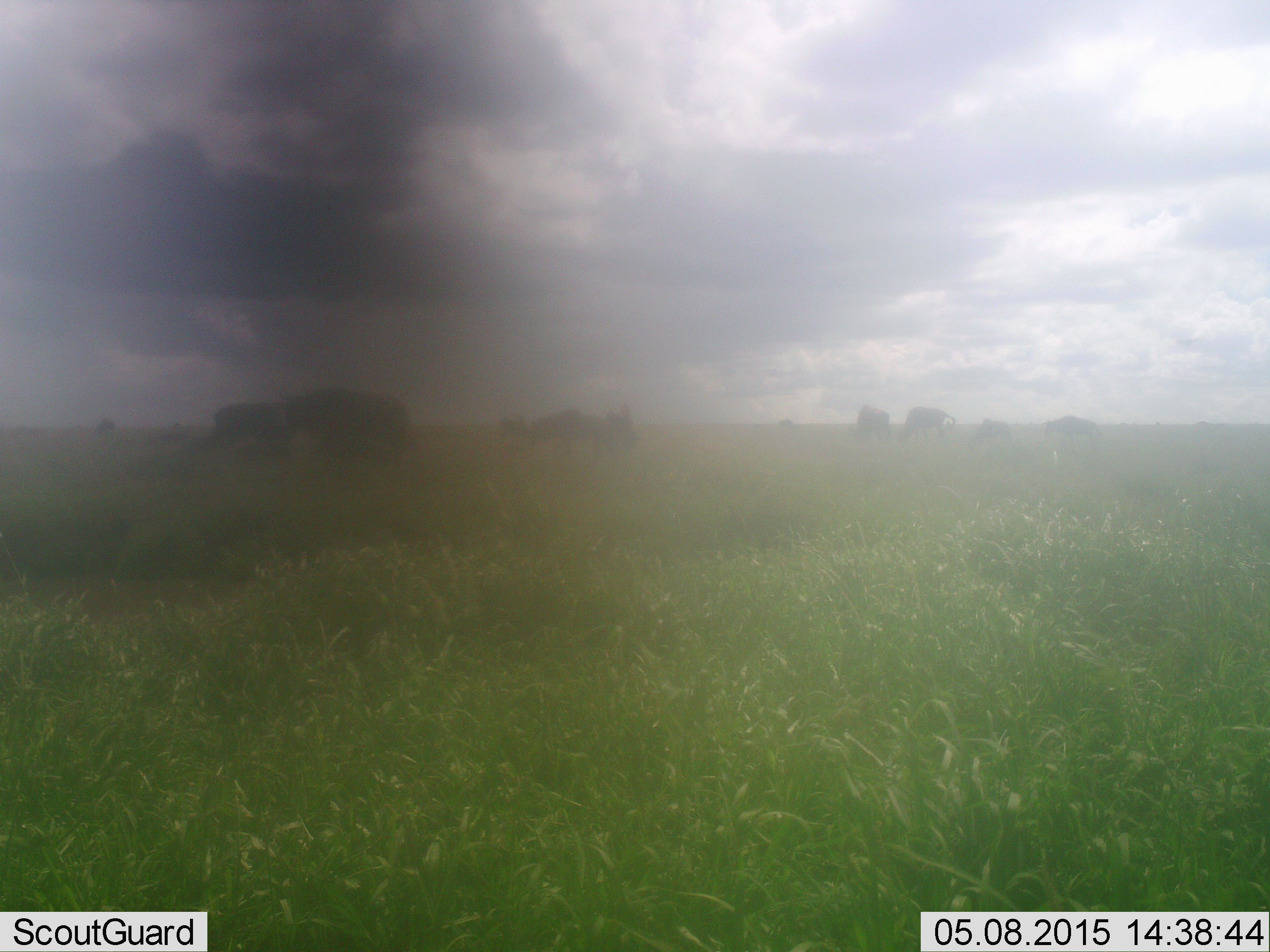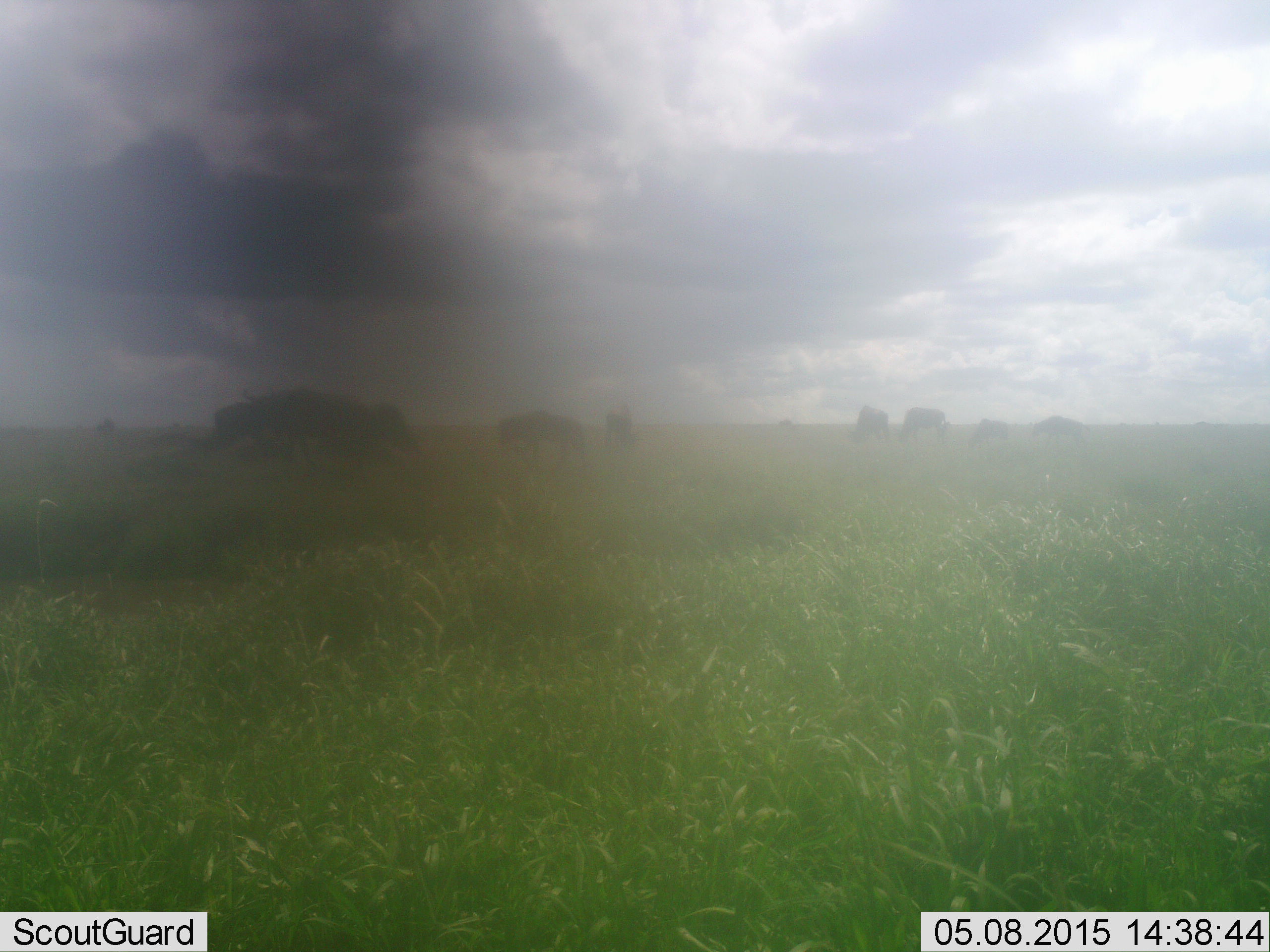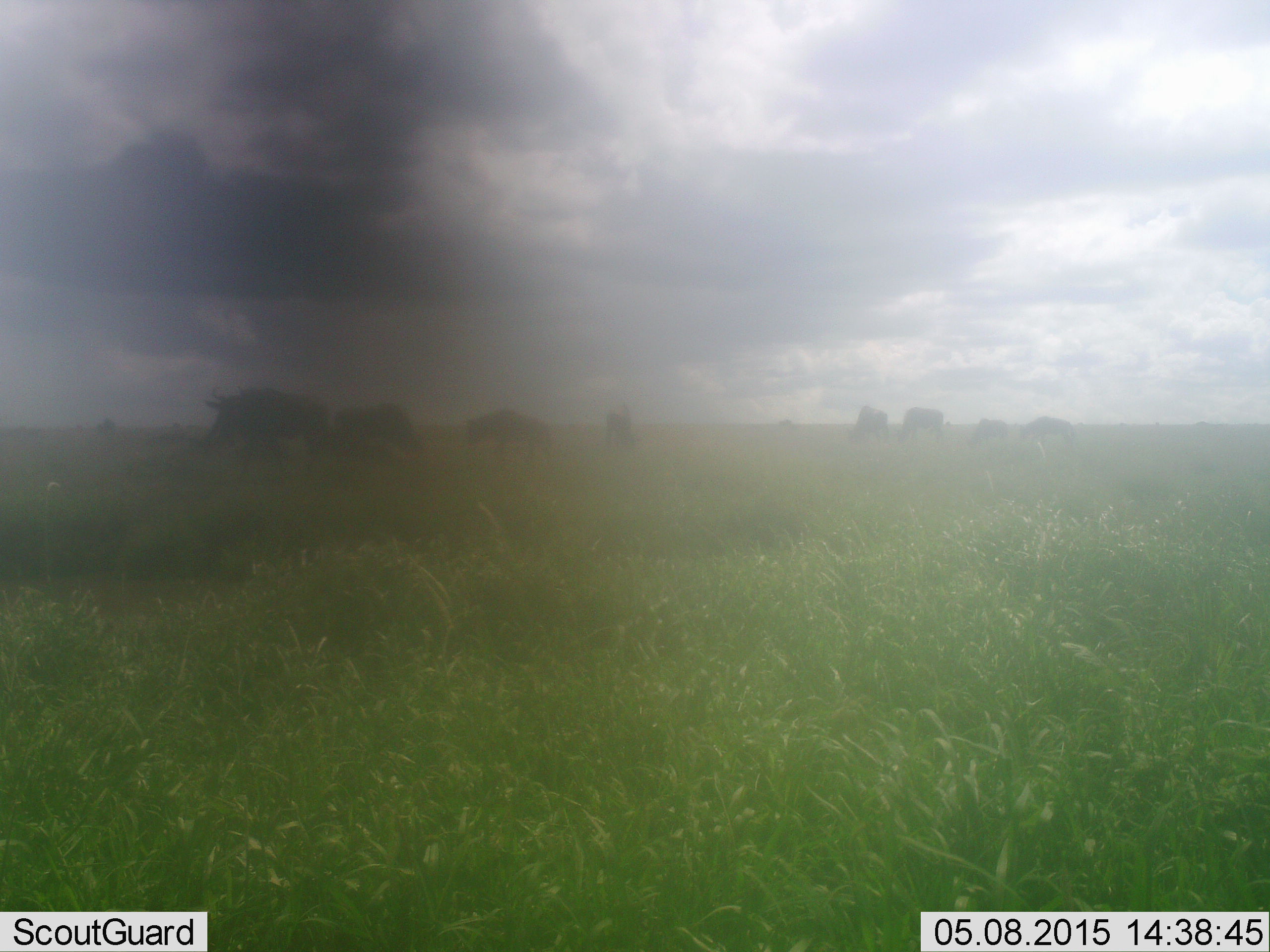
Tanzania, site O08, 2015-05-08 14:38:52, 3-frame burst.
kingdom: Animalia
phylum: Chordata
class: Mammalia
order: Artiodactyla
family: Bovidae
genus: Connochaetes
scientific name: Connochaetes taurinus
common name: blue wildebeest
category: wildebeest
Wildebeest (blue wildebeest) (Connochaetes taurinus), count 10. Behavior (volunteer vote fractions): standing 50%, resting 0%, moving 70%, interacting 0%. Young present (vote fraction): 0%. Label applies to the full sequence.